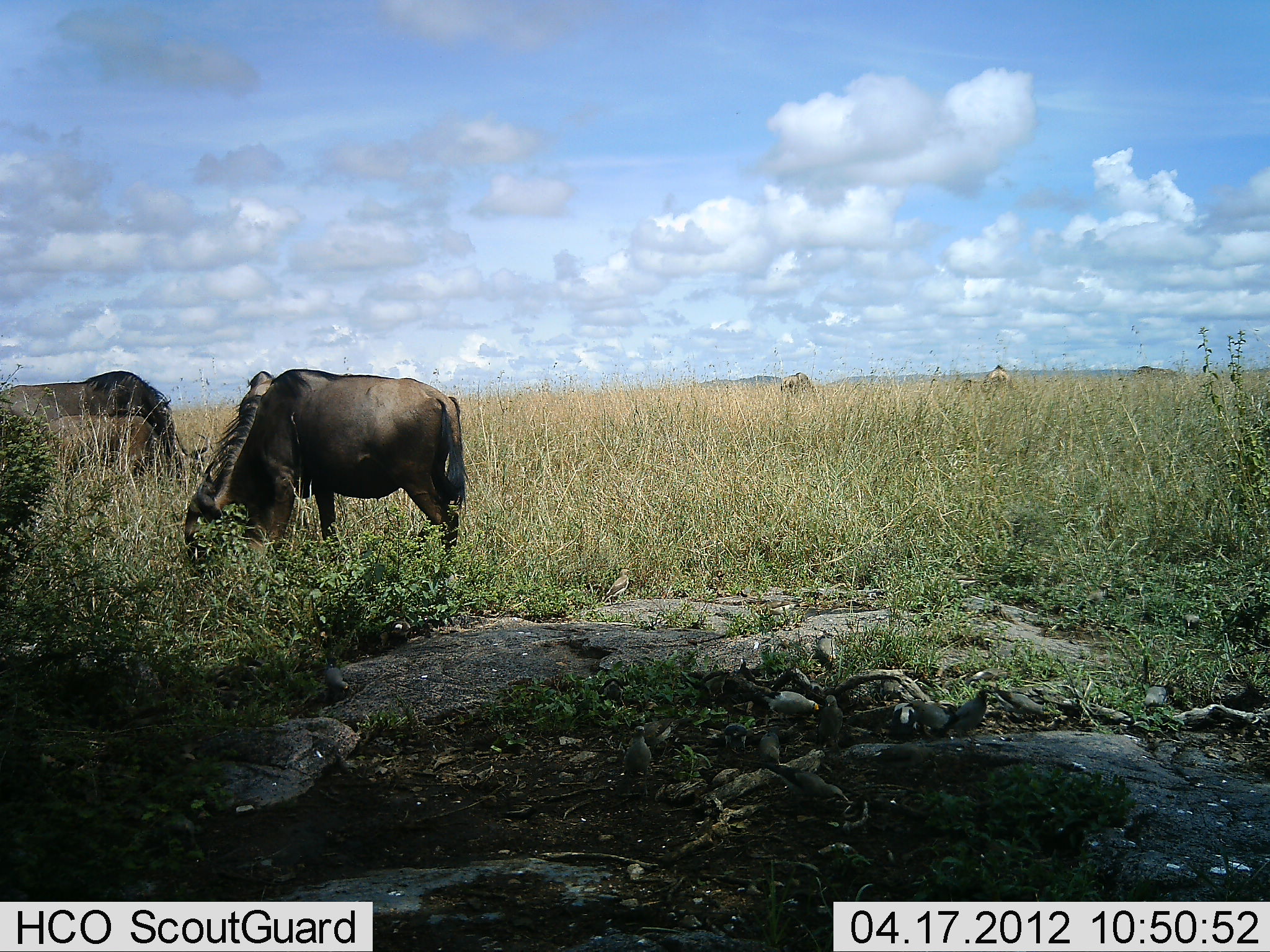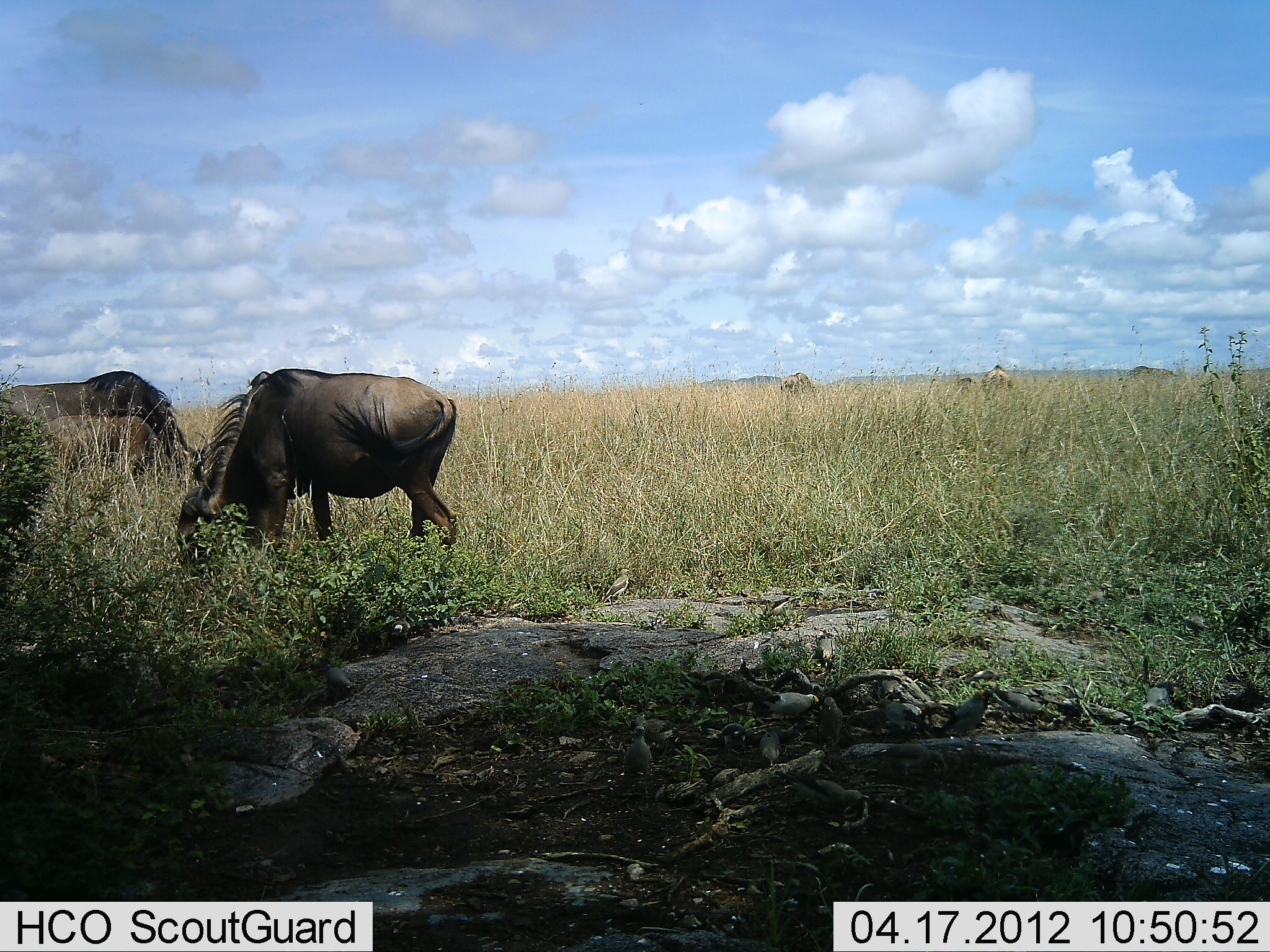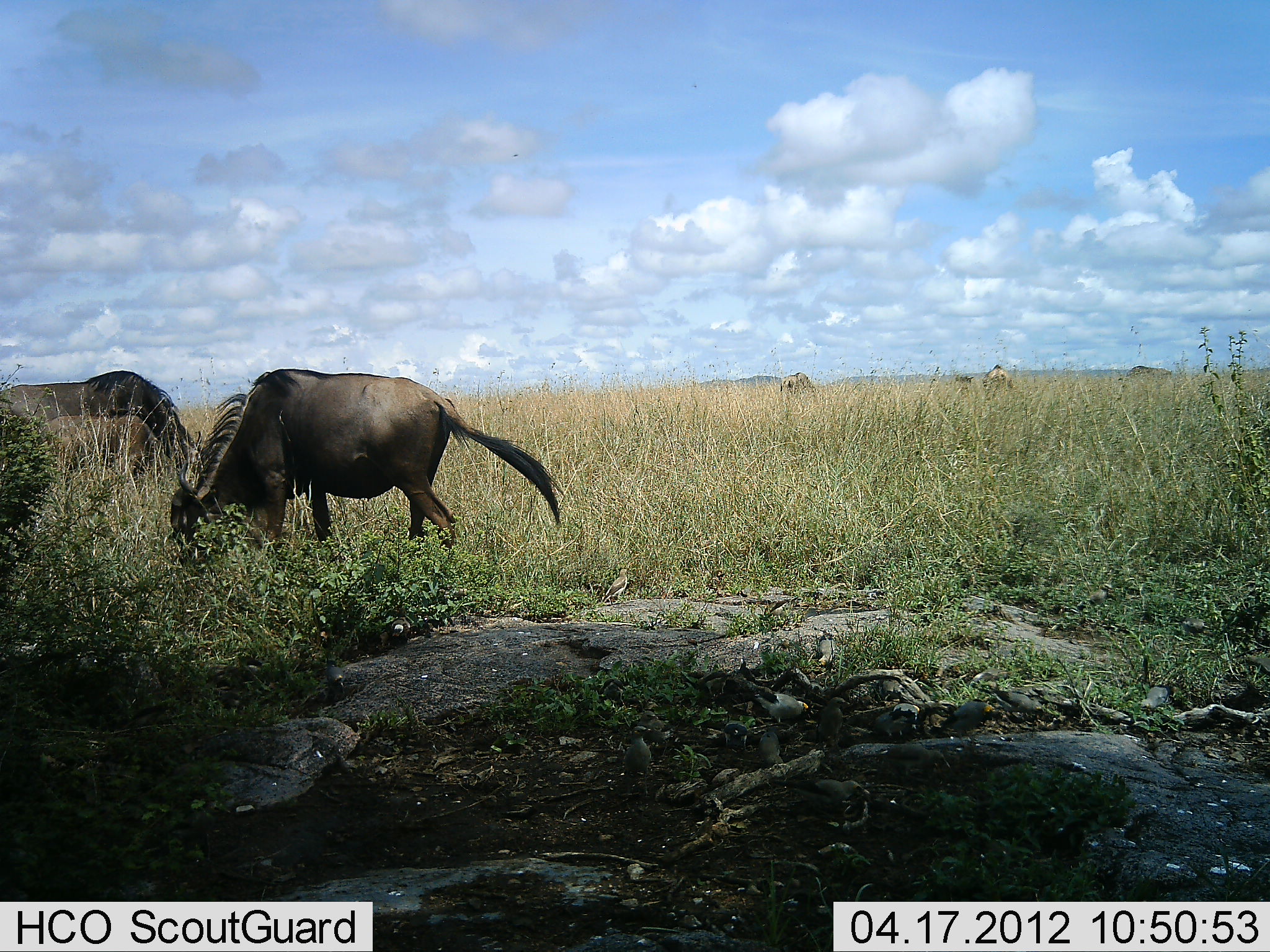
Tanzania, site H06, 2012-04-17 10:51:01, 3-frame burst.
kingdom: Animalia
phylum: Chordata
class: Mammalia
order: Artiodactyla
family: Bovidae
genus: Connochaetes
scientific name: Connochaetes taurinus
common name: blue wildebeest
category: wildebeest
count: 3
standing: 33%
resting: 0%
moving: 0%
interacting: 0%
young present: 57%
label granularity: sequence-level